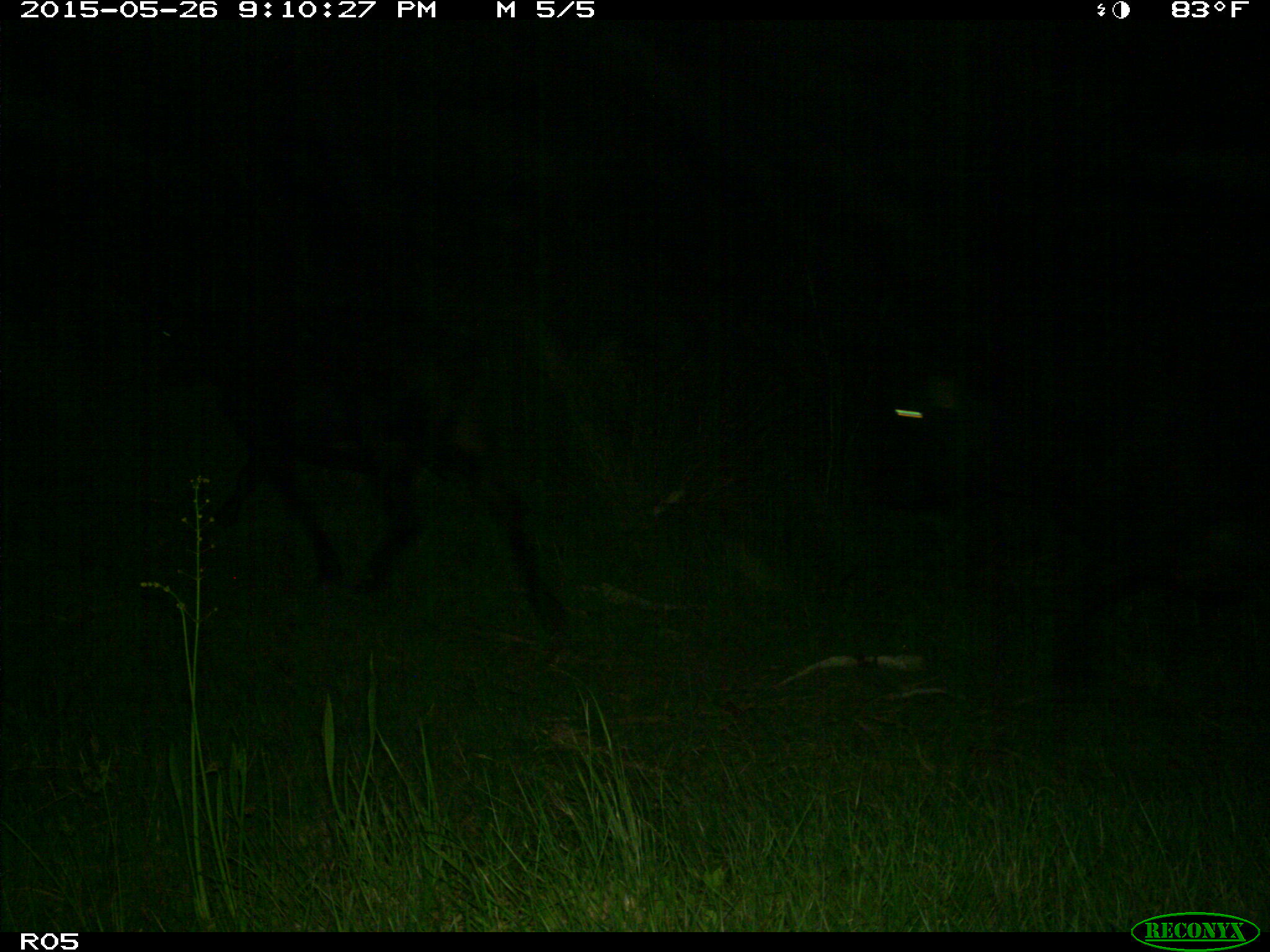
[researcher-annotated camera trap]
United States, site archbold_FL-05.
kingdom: Animalia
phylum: Chordata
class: Mammalia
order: Artiodactyla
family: Bovidae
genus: Bos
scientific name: Bos taurus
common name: domestic cow